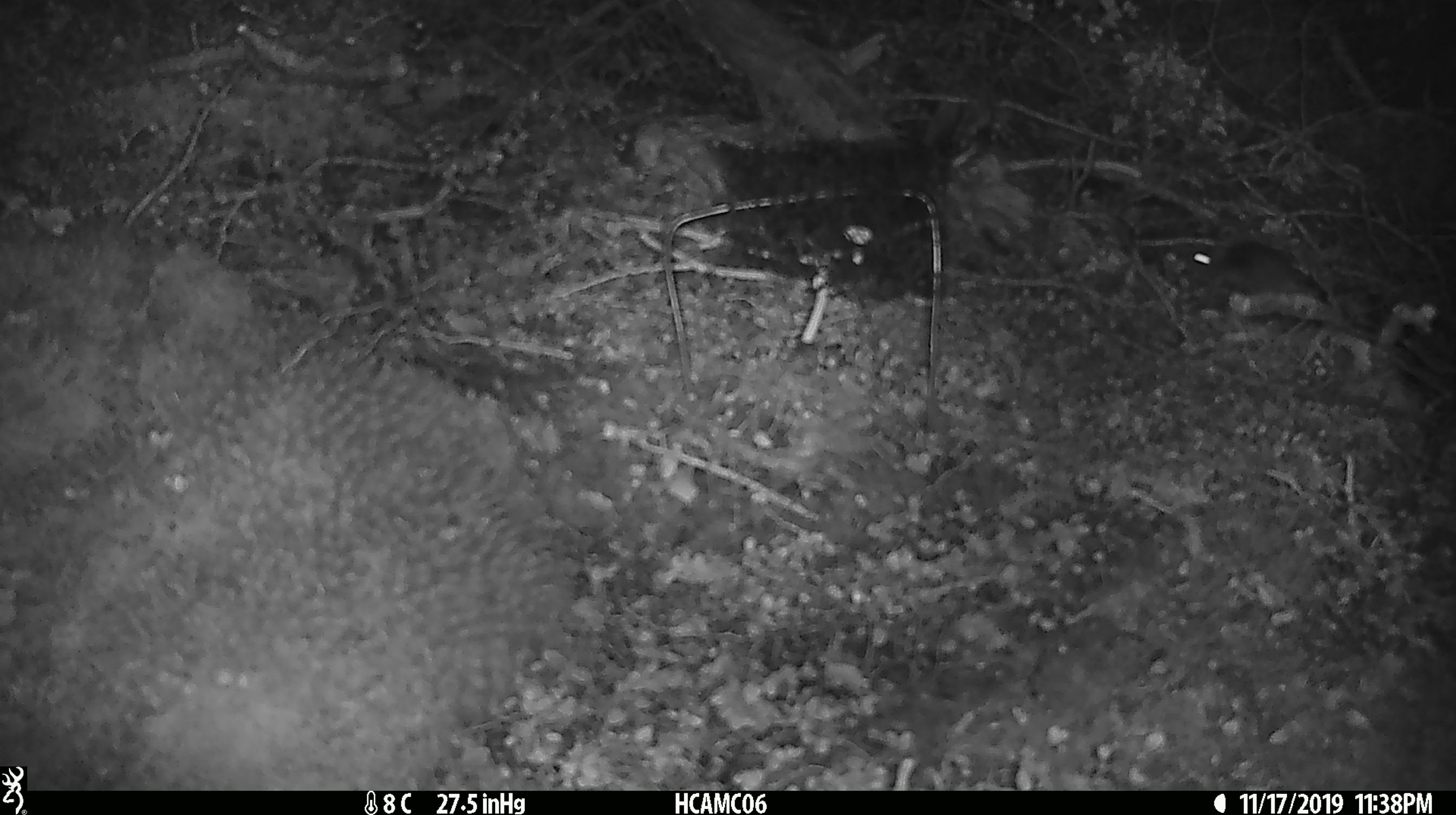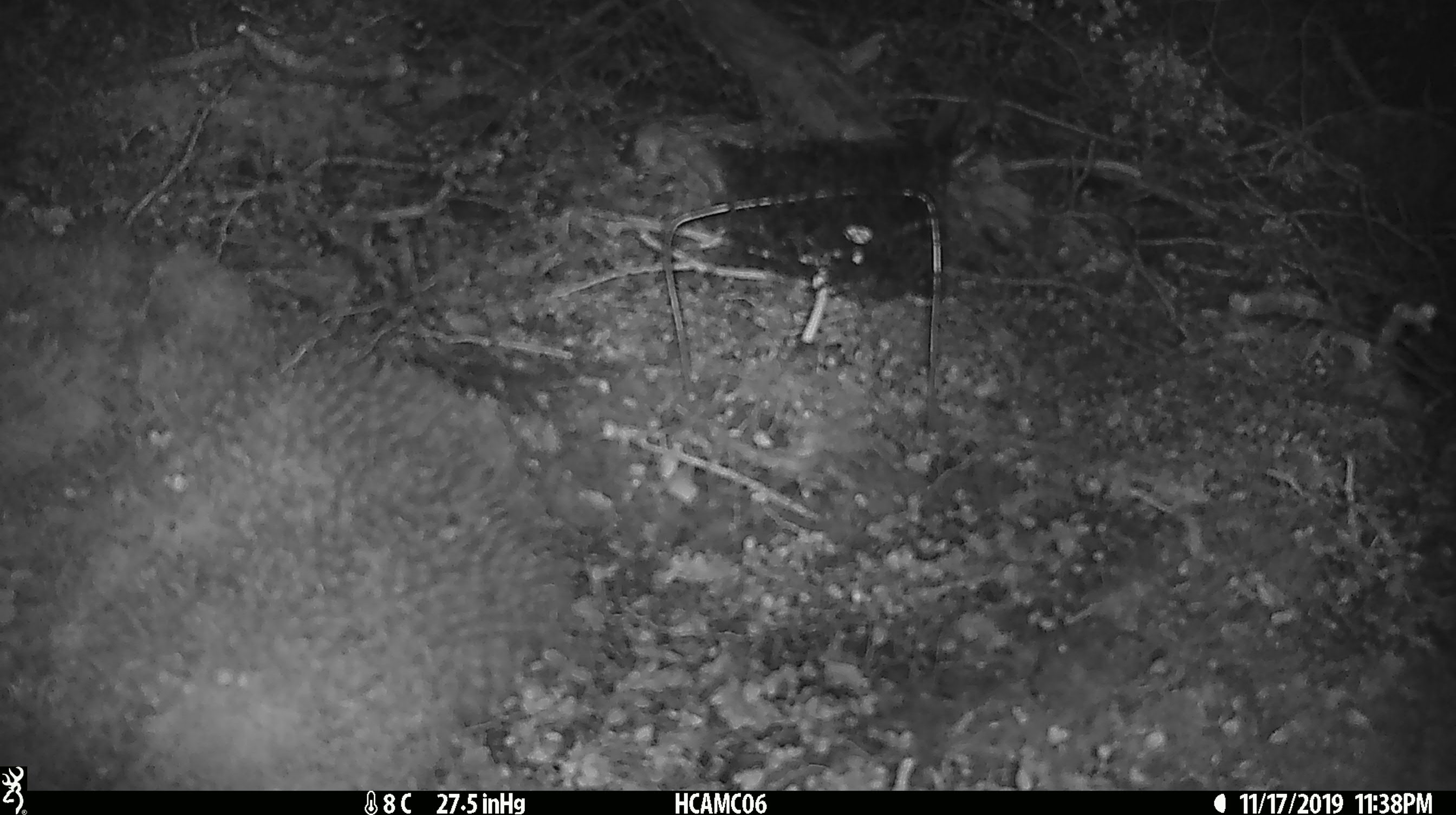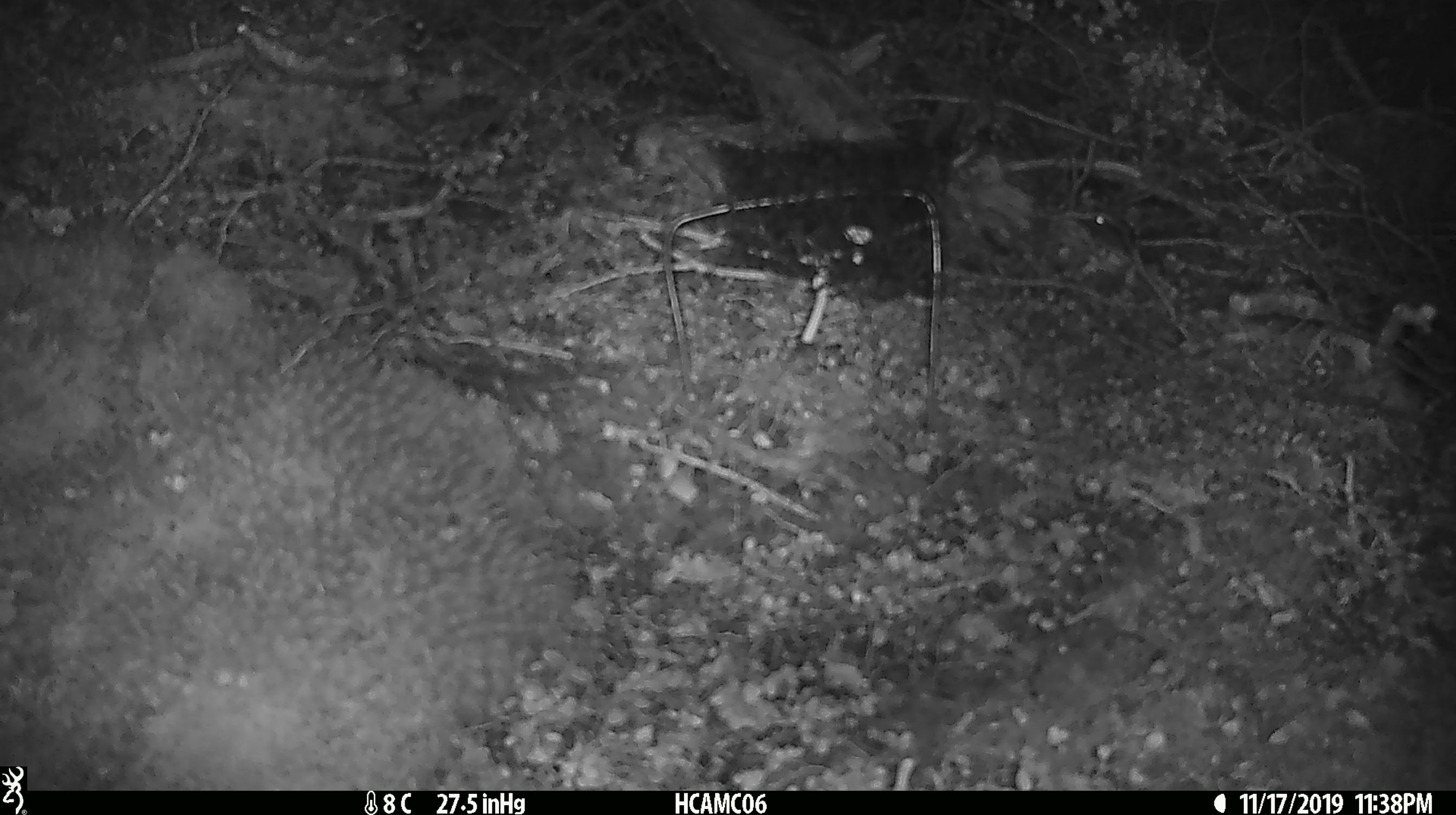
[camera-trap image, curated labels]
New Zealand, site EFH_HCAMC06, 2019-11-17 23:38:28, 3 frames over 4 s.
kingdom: Animalia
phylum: Chordata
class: Mammalia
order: Rodentia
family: Muridae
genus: Mus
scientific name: Mus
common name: mouse